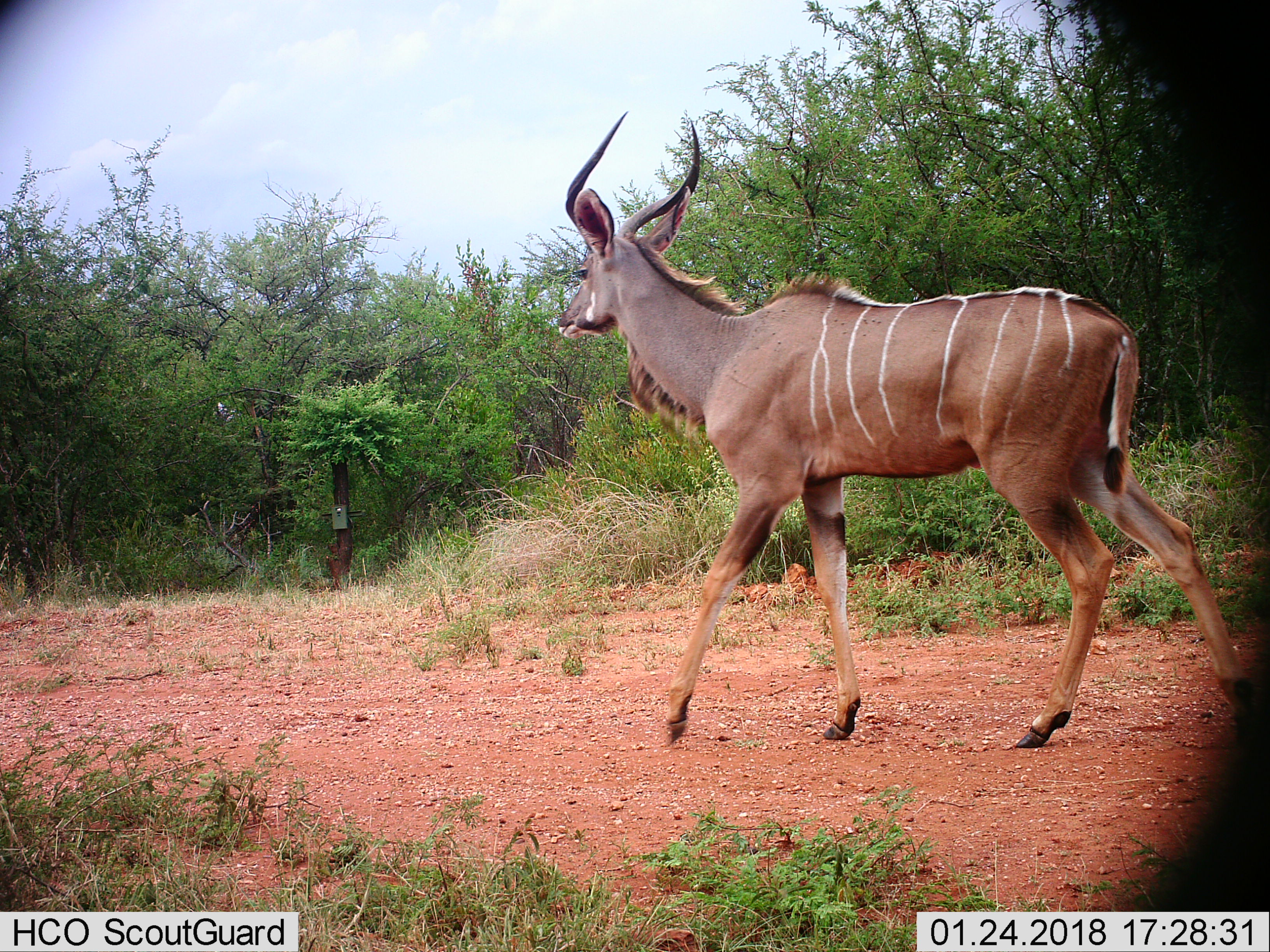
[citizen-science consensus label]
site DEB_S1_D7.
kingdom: Animalia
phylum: Chordata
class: Mammalia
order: Artiodactyla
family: Bovidae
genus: Tragelaphus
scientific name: Tragelaphus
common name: kudu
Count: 1.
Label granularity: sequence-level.